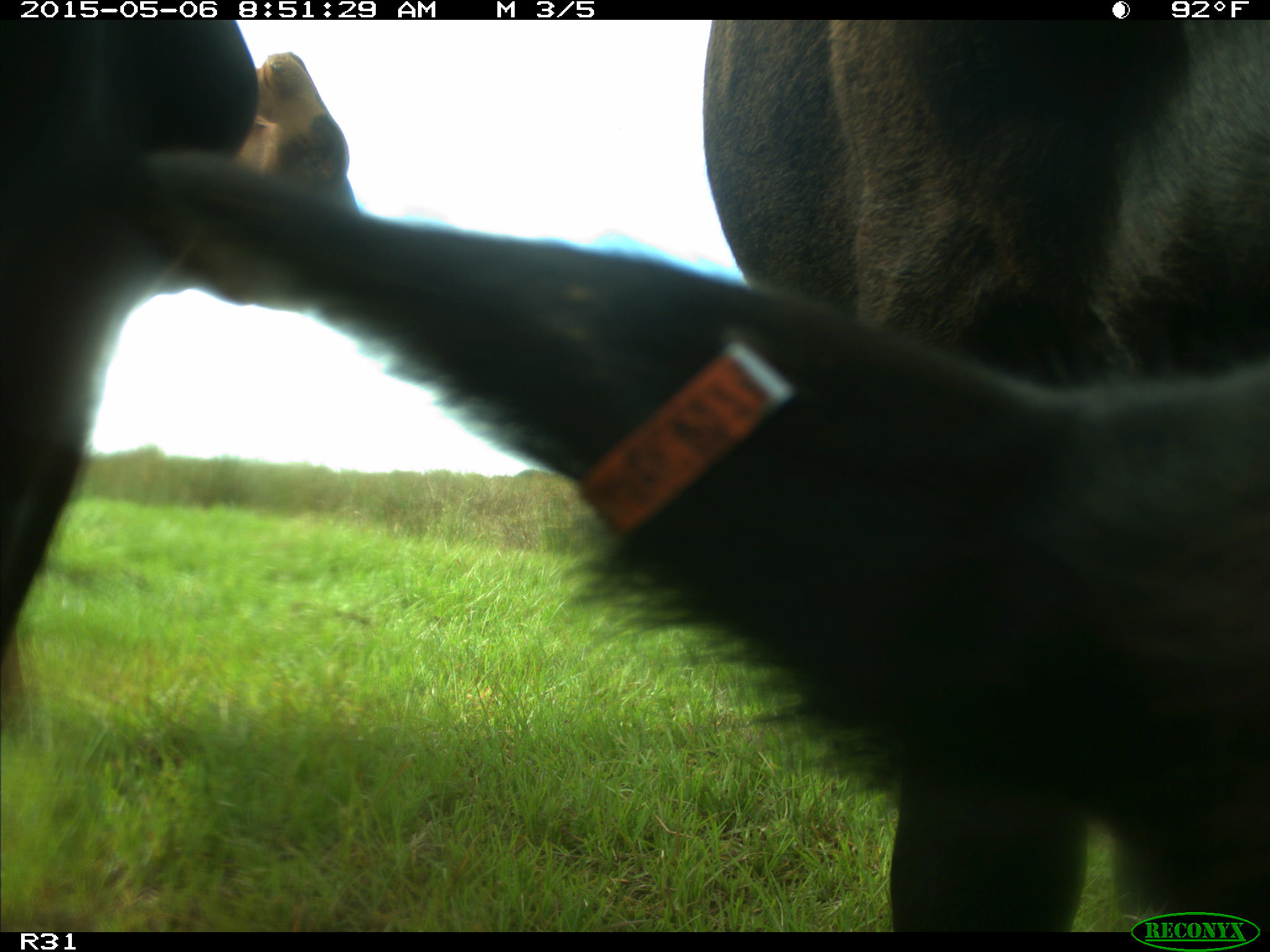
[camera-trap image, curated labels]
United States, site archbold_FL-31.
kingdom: Animalia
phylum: Chordata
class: Mammalia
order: Artiodactyla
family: Bovidae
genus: Bos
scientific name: Bos taurus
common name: domestic cow